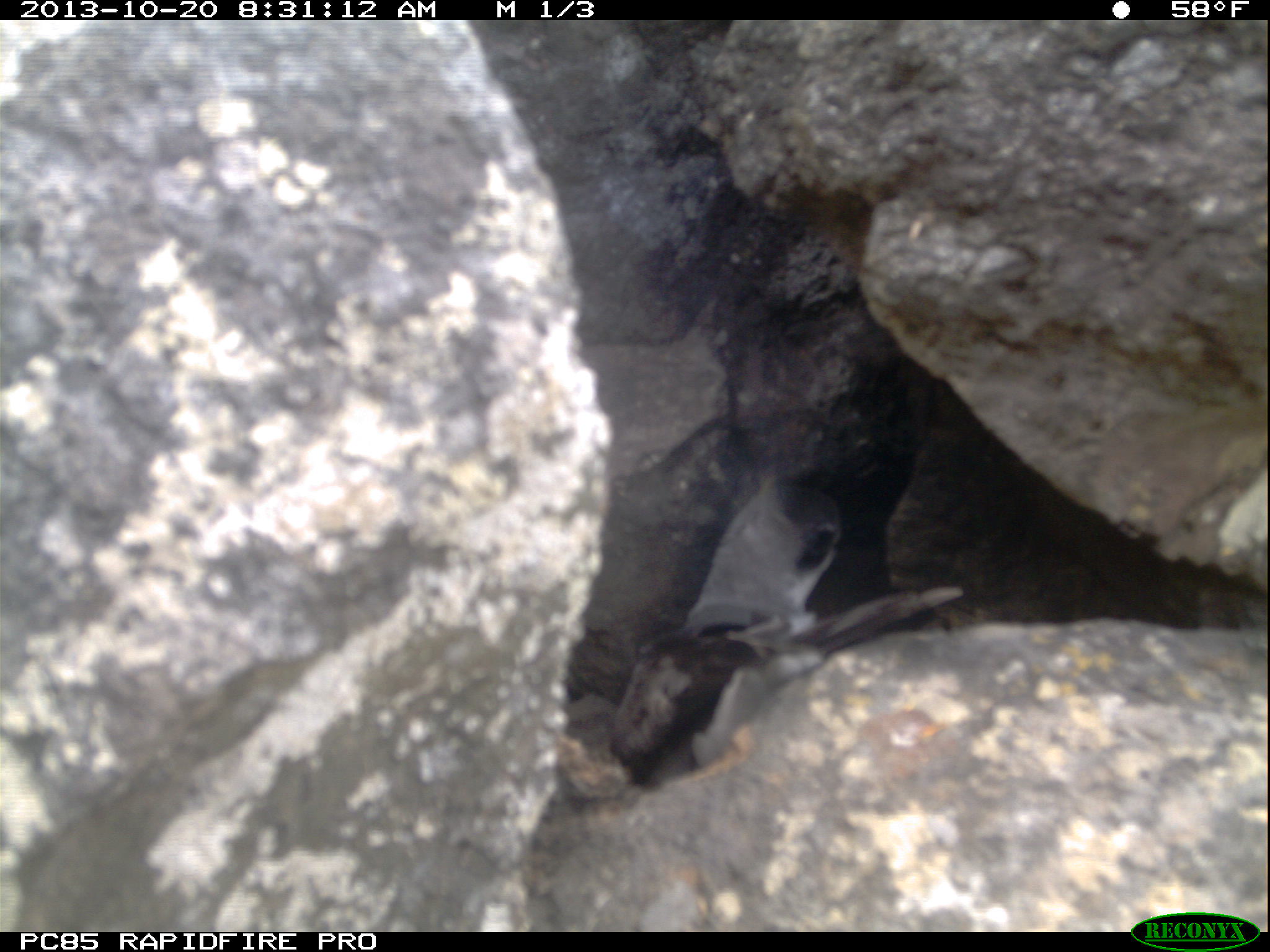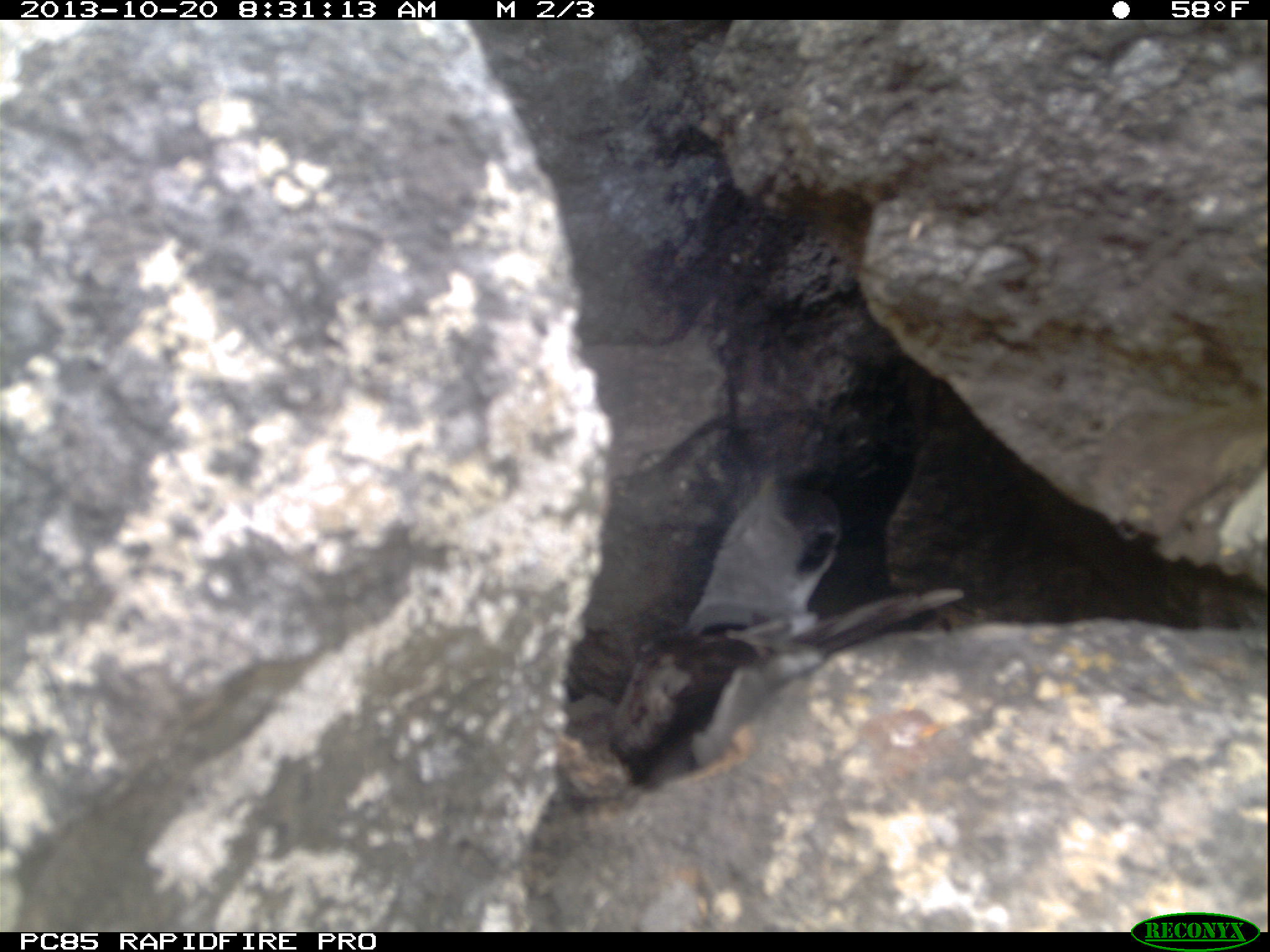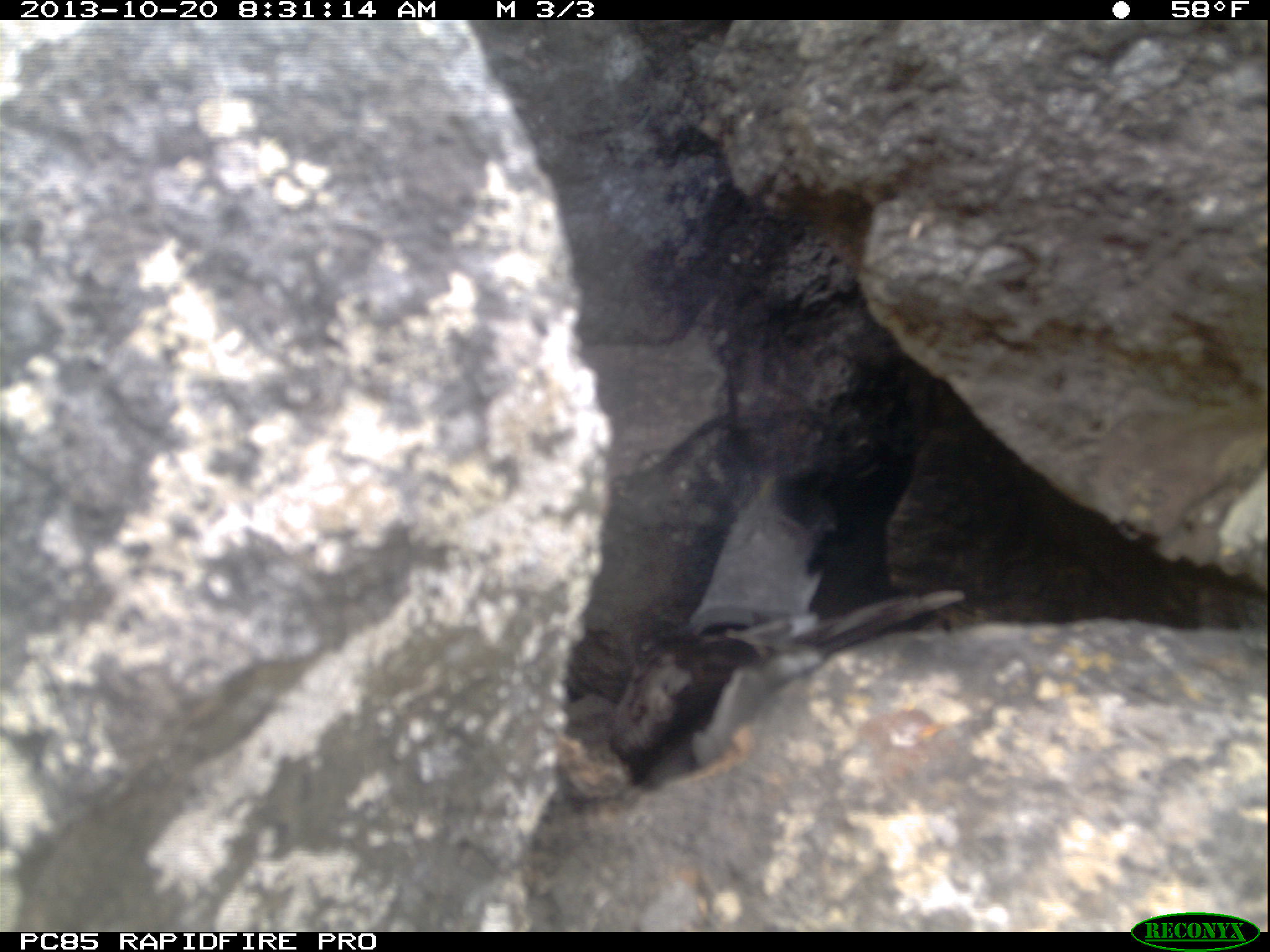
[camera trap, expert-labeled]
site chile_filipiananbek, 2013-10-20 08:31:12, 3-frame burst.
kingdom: Animalia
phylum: Chordata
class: Aves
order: Procellariiformes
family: Procellariidae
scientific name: Procellariidae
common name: petrel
Petrel (Procellariidae).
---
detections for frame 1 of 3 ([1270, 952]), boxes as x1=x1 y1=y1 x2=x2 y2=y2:
petrel: x1=603 y1=474 x2=961 y2=783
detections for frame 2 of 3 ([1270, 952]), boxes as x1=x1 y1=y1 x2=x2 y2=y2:
petrel: x1=605 y1=475 x2=966 y2=784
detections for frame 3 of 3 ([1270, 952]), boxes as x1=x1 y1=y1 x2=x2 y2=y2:
petrel: x1=602 y1=462 x2=980 y2=823